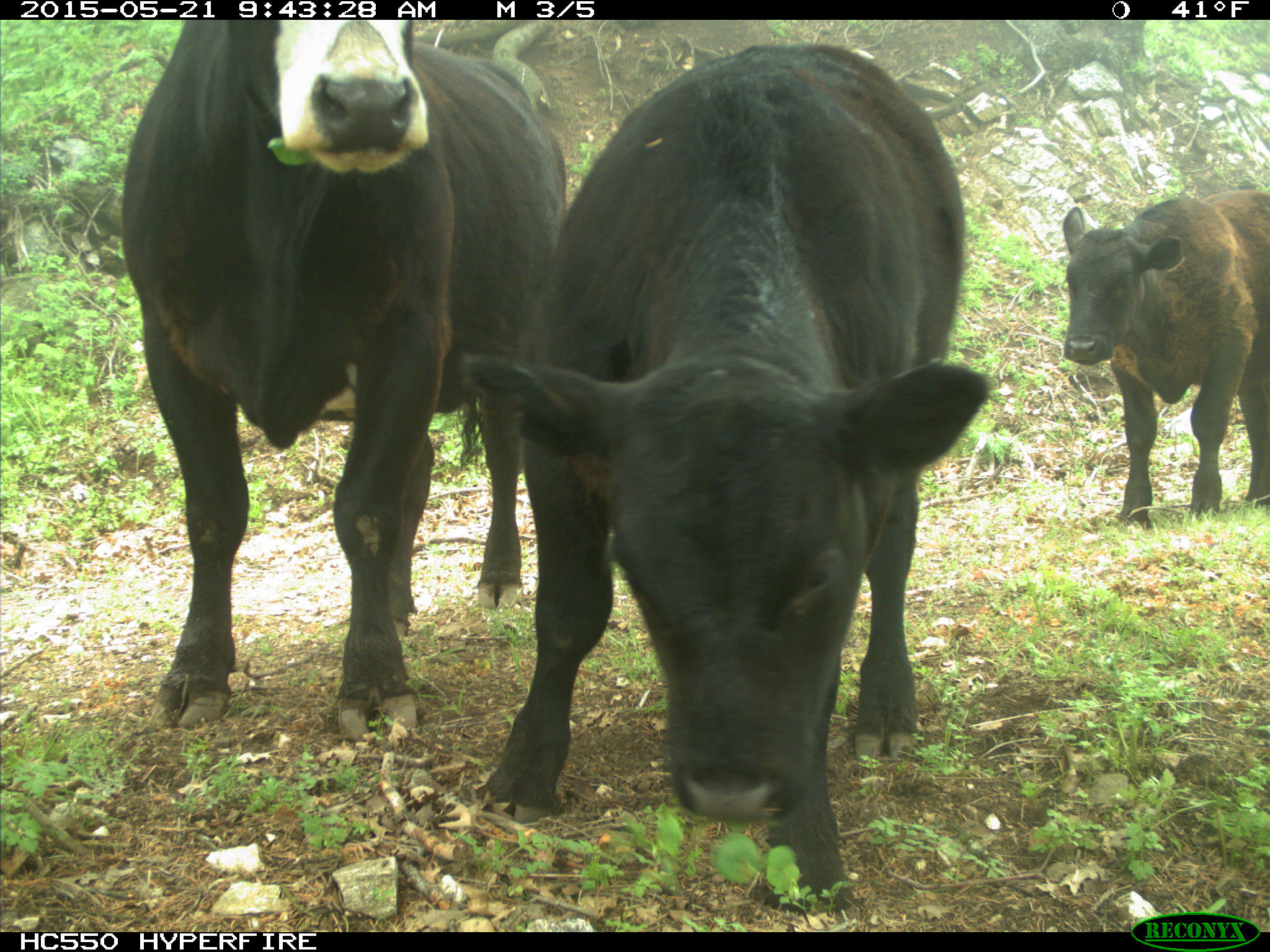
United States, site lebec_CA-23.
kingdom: Animalia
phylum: Chordata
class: Mammalia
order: Artiodactyla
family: Bovidae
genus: Bos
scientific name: Bos taurus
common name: domestic cow